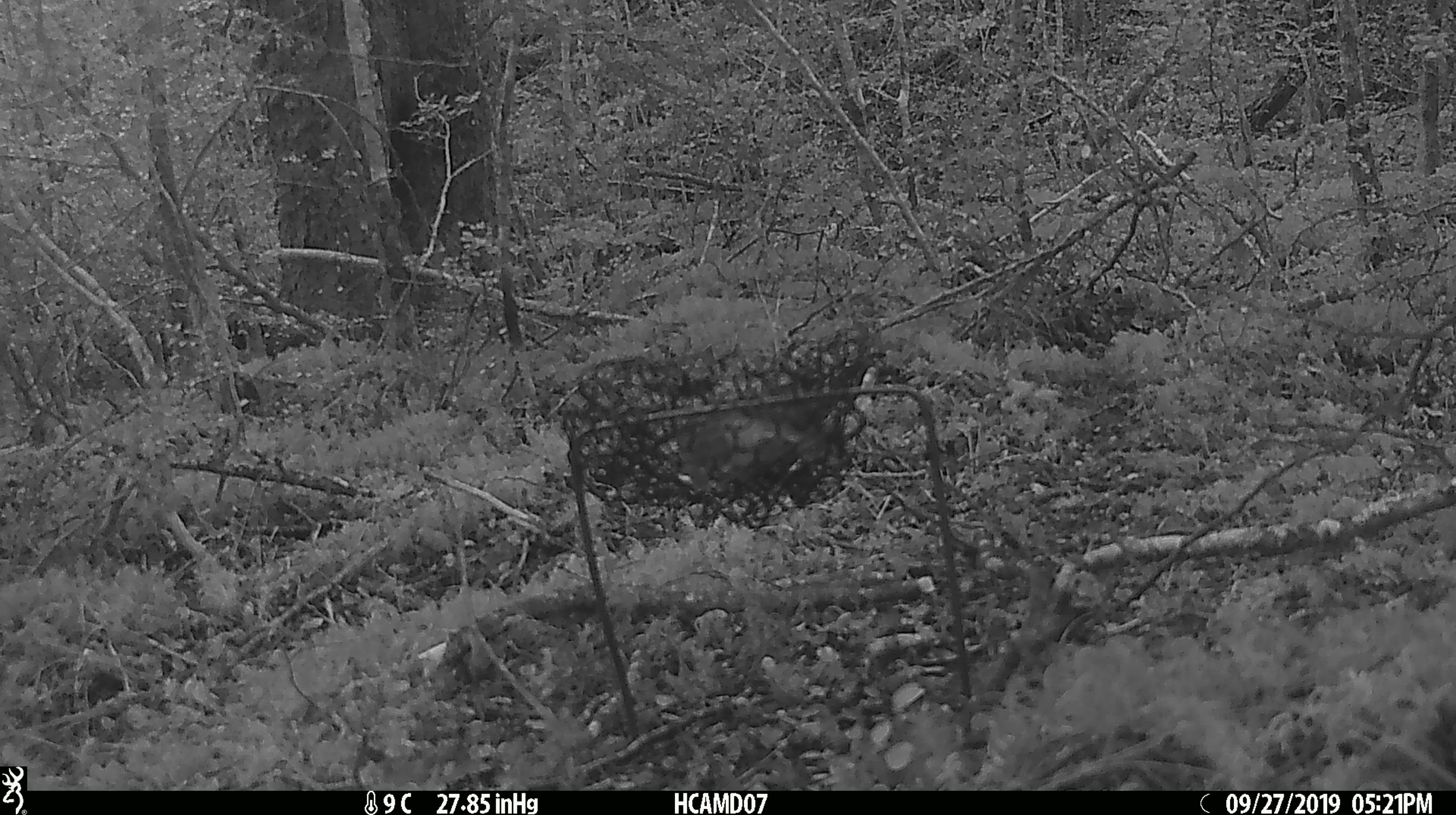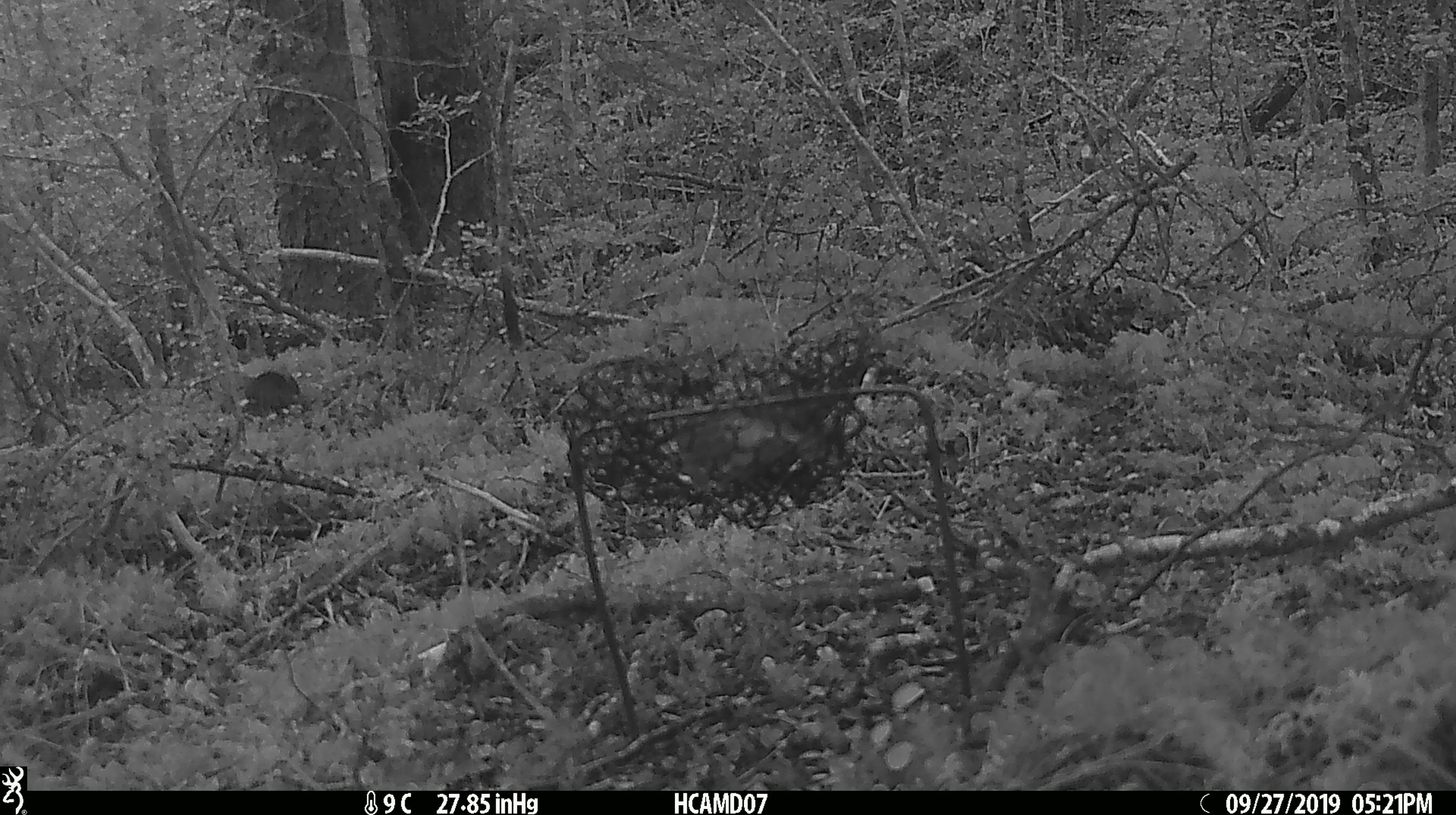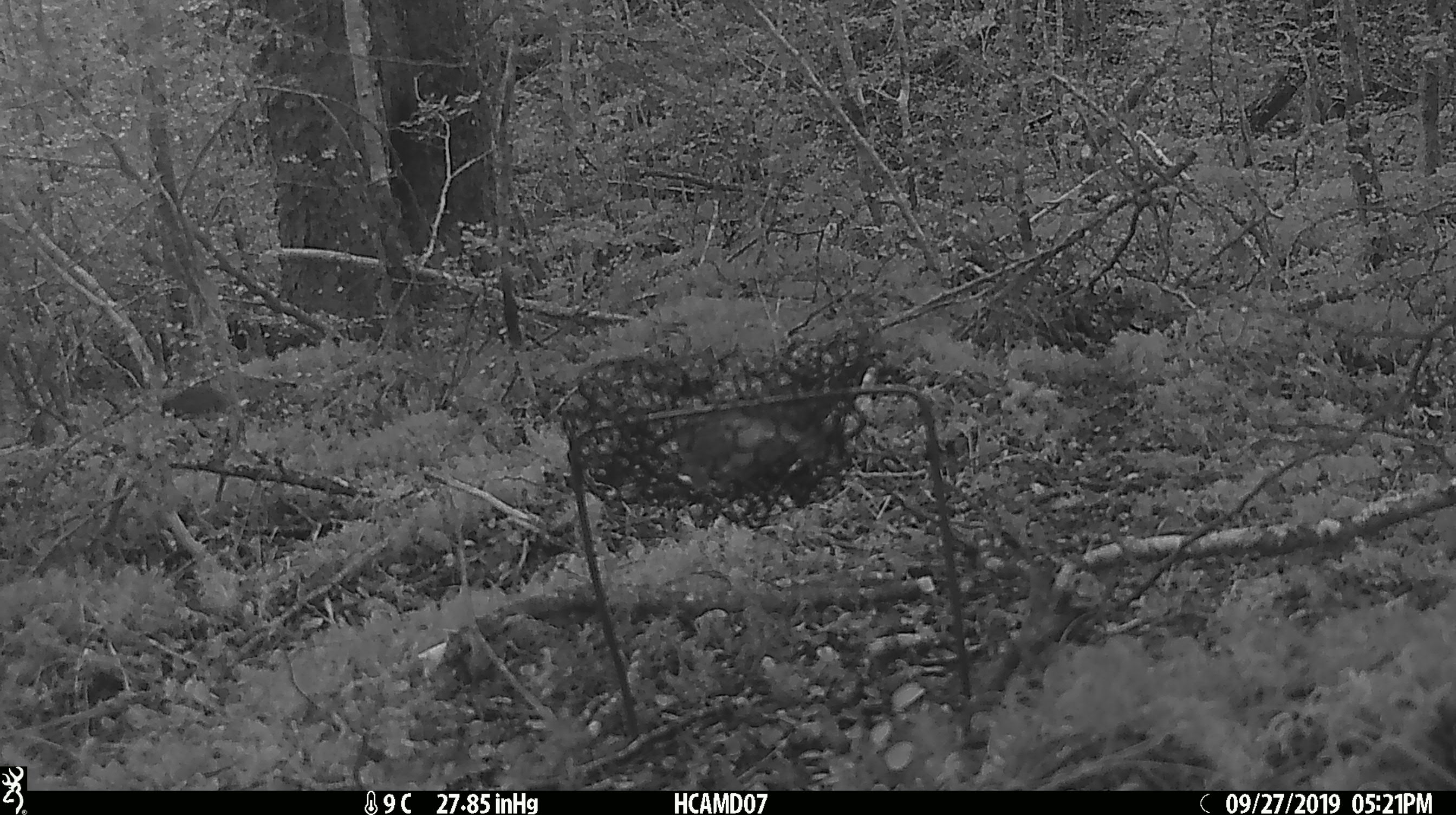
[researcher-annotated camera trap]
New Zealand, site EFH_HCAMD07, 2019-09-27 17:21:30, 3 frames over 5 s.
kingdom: Animalia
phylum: Chordata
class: Mammalia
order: Rodentia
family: Muridae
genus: Mus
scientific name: Mus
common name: mouse